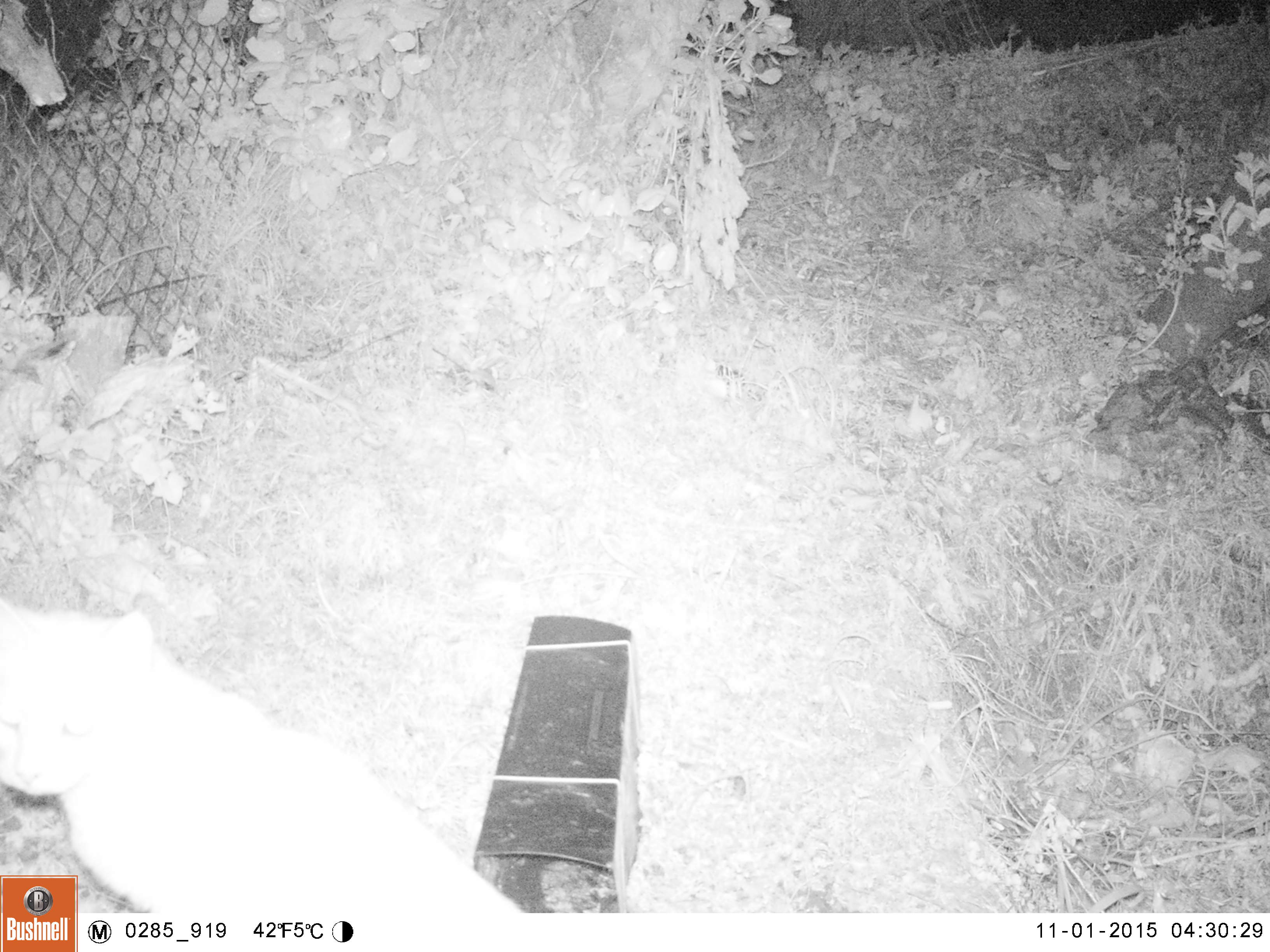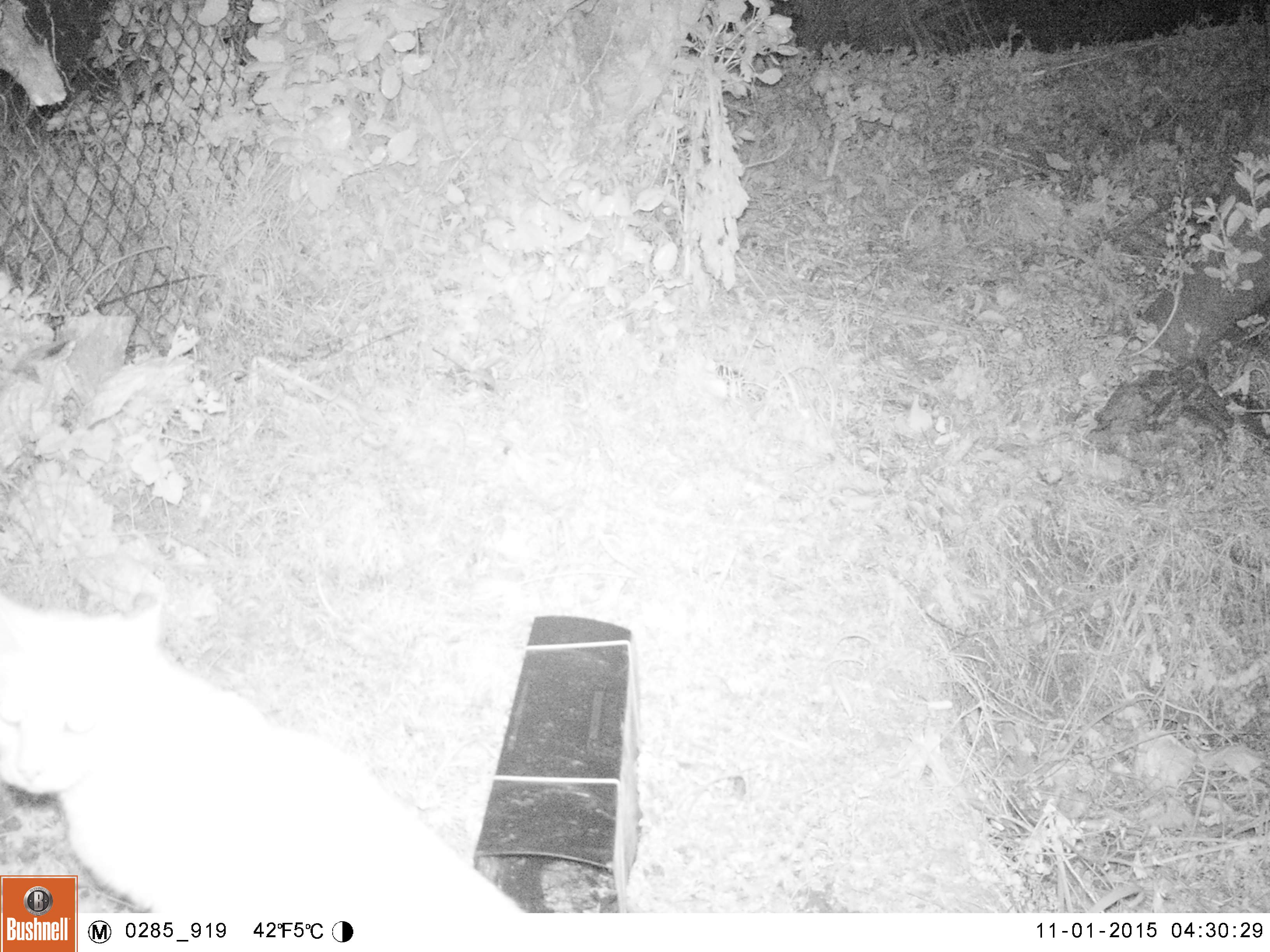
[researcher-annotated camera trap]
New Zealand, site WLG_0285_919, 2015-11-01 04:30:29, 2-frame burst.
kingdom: Animalia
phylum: Chordata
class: Mammalia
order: Carnivora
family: Felidae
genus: Felis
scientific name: Felis catus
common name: domestic cat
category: cat